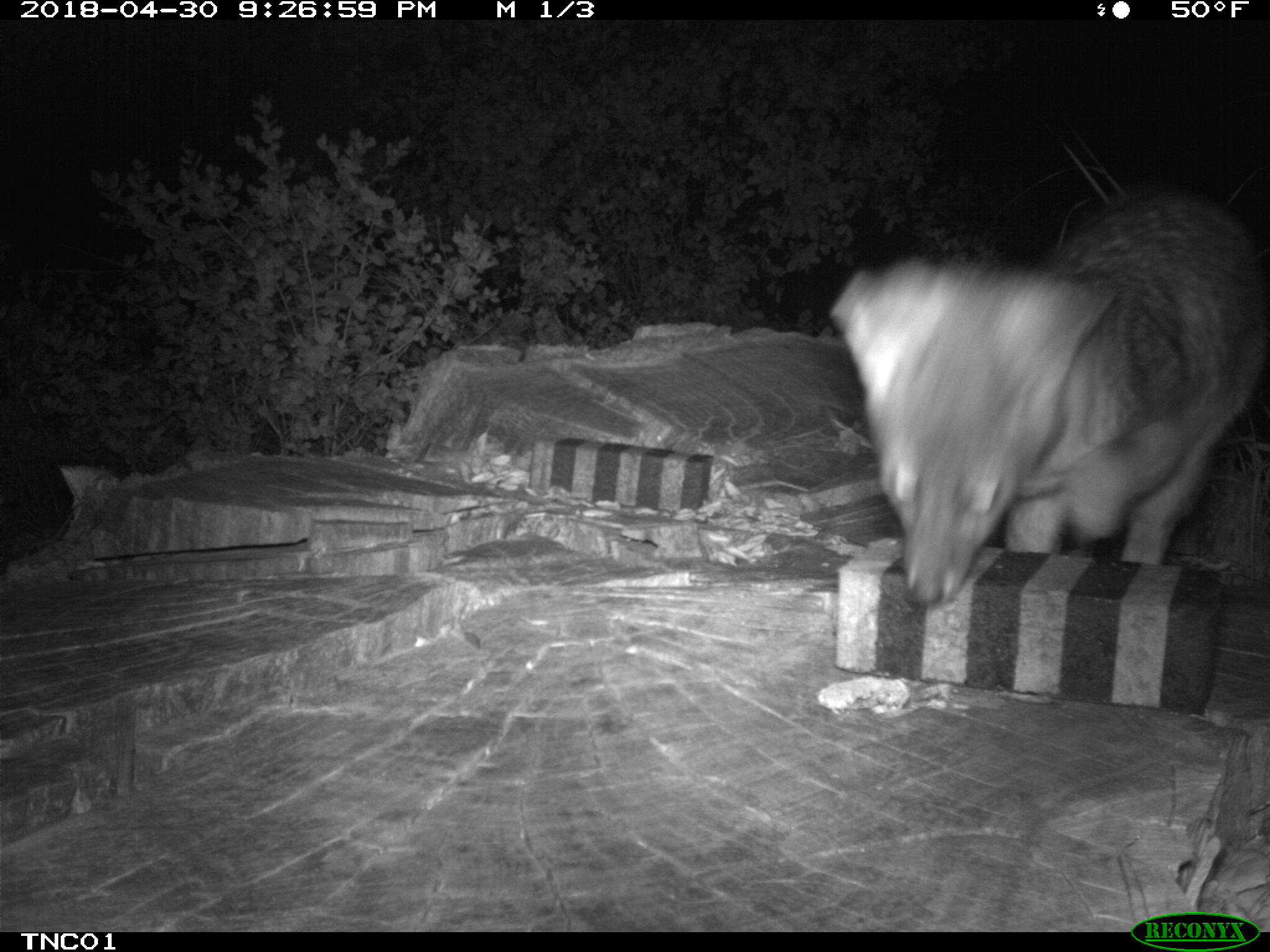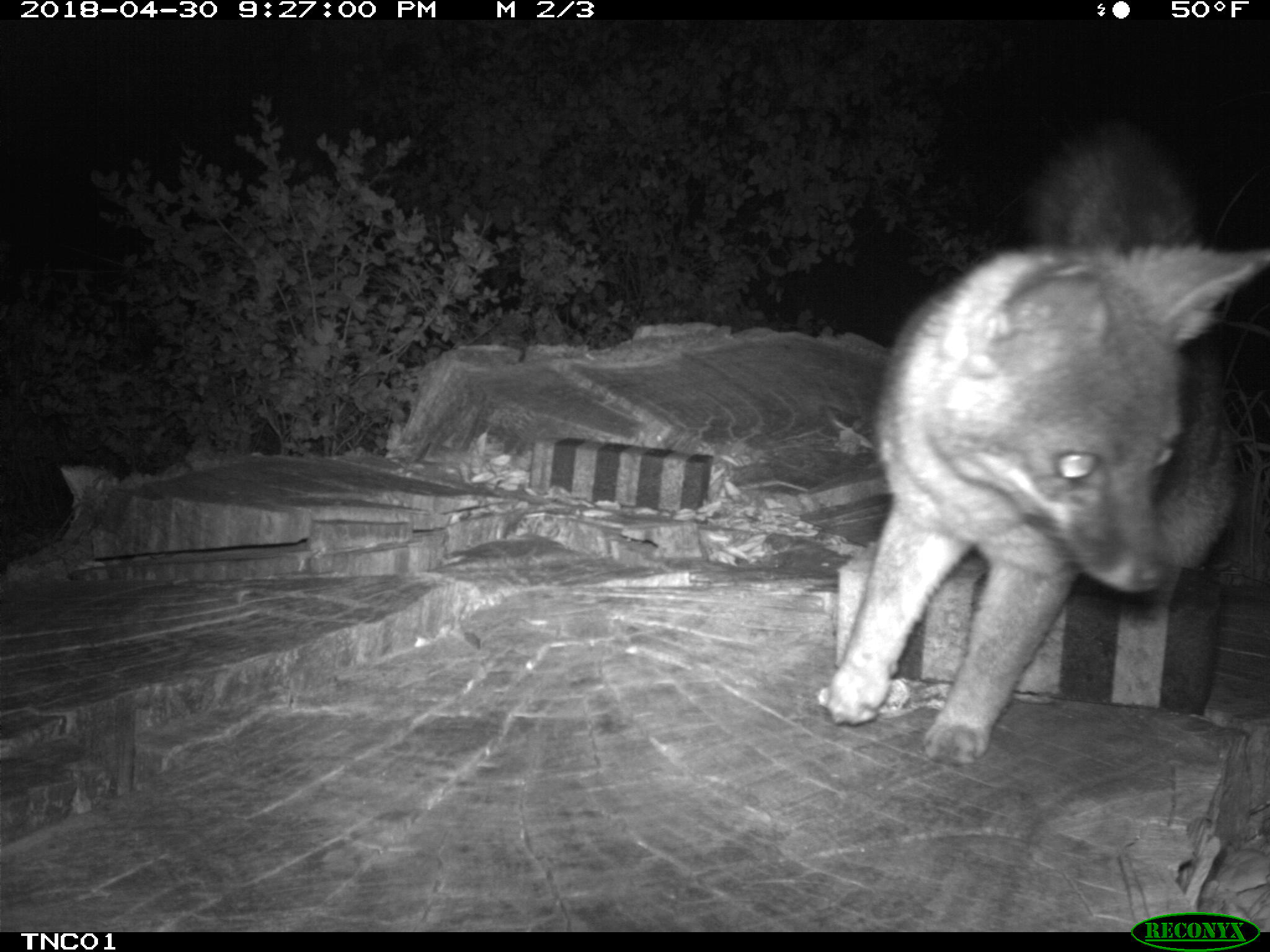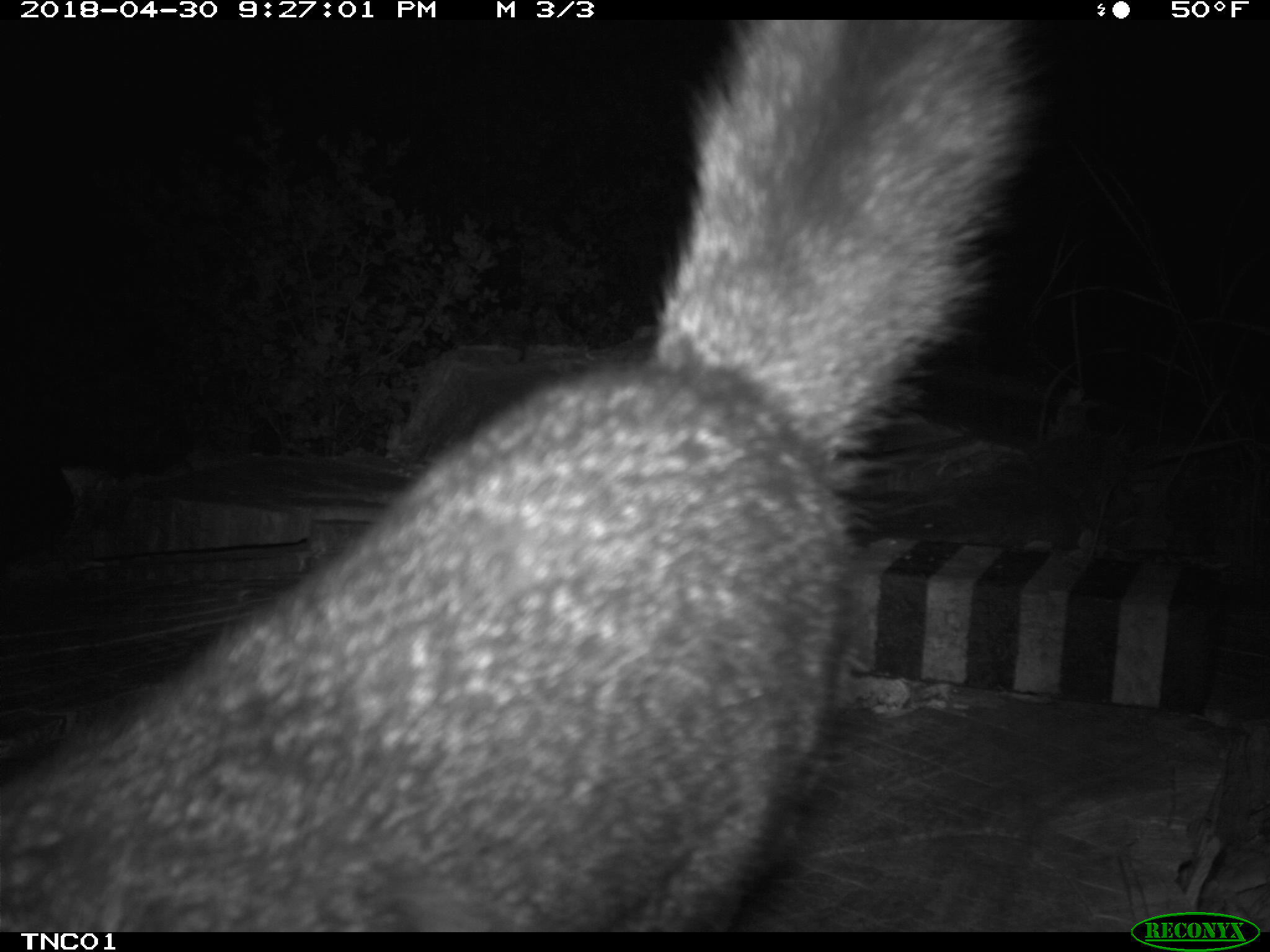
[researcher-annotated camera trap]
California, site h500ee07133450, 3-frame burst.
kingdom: Animalia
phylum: Chordata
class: Mammalia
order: Carnivora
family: Canidae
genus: Urocyon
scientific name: Urocyon littoralis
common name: island fox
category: fox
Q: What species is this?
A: Fox (island fox) (Urocyon littoralis).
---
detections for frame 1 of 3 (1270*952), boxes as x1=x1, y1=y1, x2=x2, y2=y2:
fox: x1=830, y1=189, x2=1269, y2=609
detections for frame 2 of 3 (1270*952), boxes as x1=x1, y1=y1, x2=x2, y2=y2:
fox: x1=827, y1=126, x2=1269, y2=765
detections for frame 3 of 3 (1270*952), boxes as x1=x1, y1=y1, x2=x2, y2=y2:
fox: x1=0, y1=19, x2=1033, y2=930